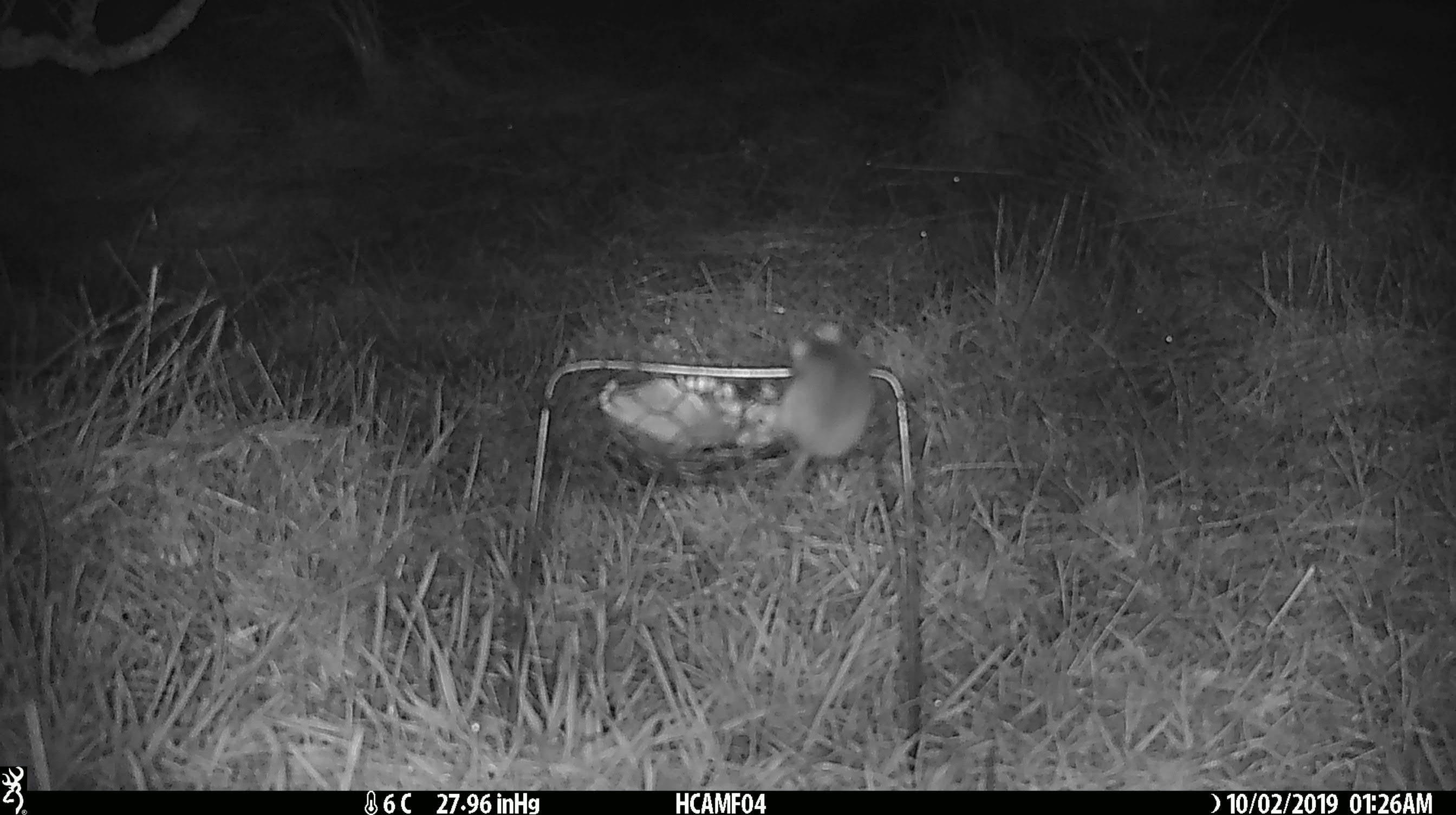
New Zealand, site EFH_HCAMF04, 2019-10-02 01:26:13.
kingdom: Animalia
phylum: Chordata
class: Mammalia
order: Rodentia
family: Muridae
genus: Mus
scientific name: Mus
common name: mouse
Mouse (Mus).